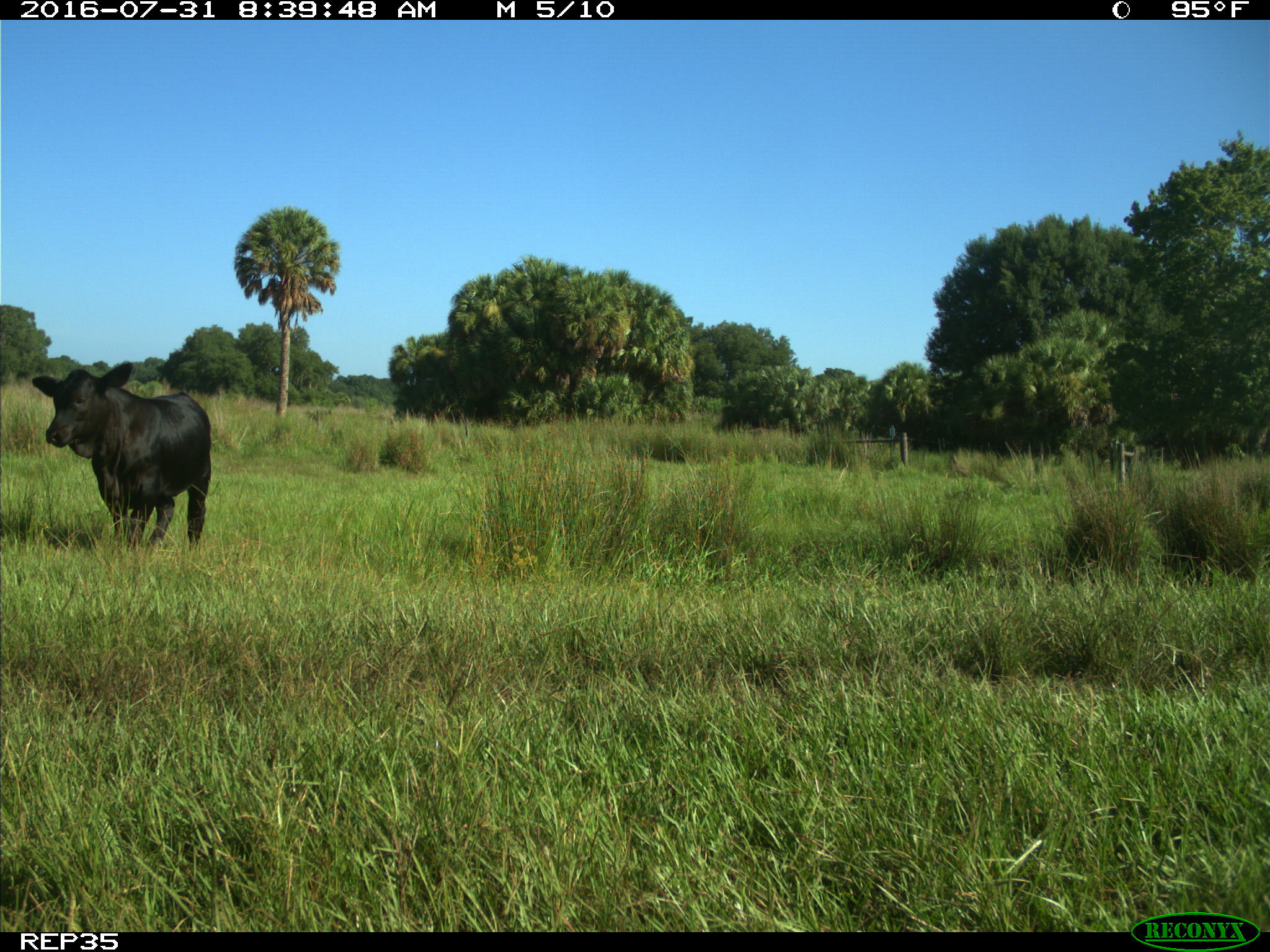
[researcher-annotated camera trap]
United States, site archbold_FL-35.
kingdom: Animalia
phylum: Chordata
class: Mammalia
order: Artiodactyla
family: Bovidae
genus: Bos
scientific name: Bos taurus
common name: domestic cow